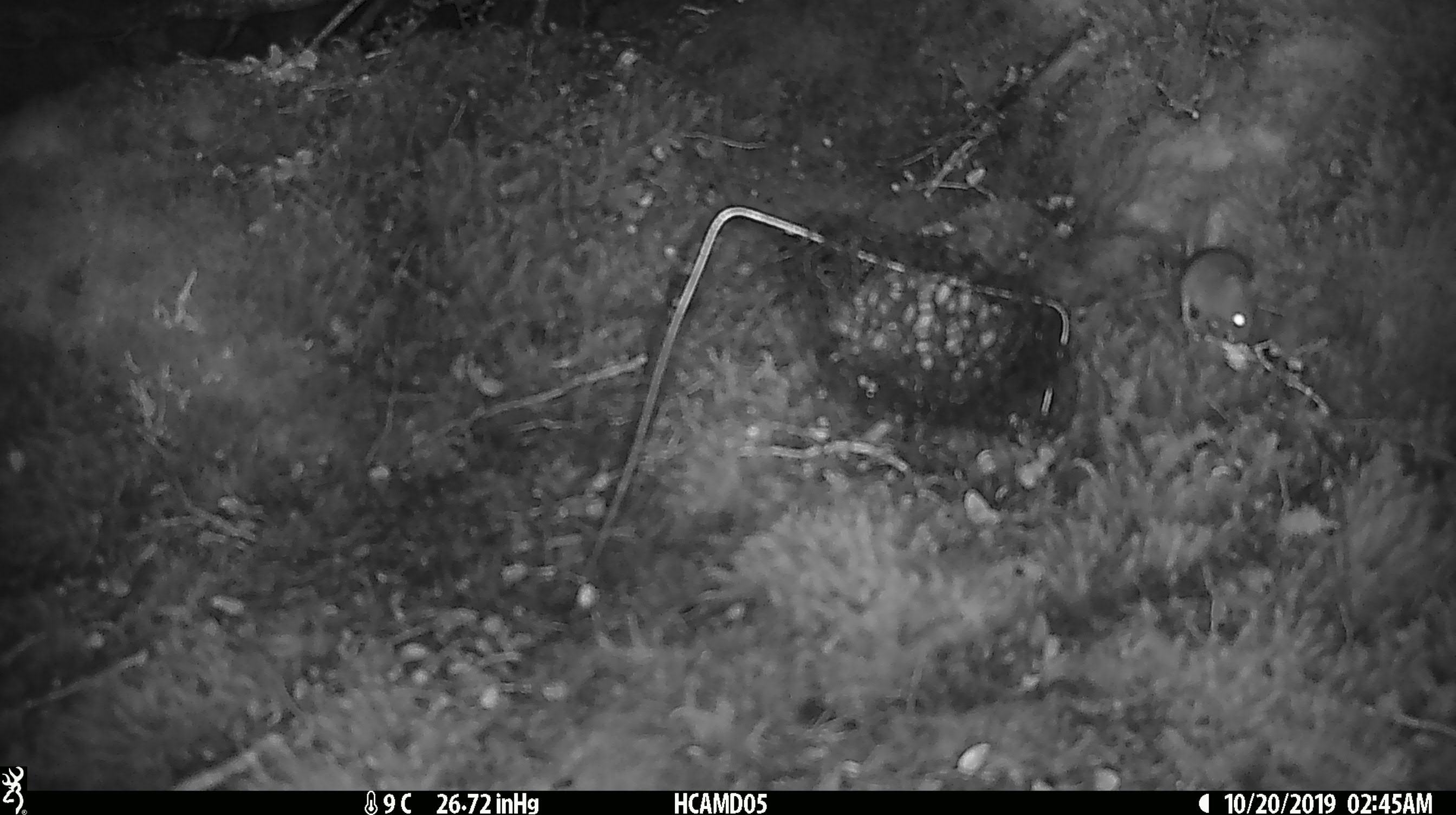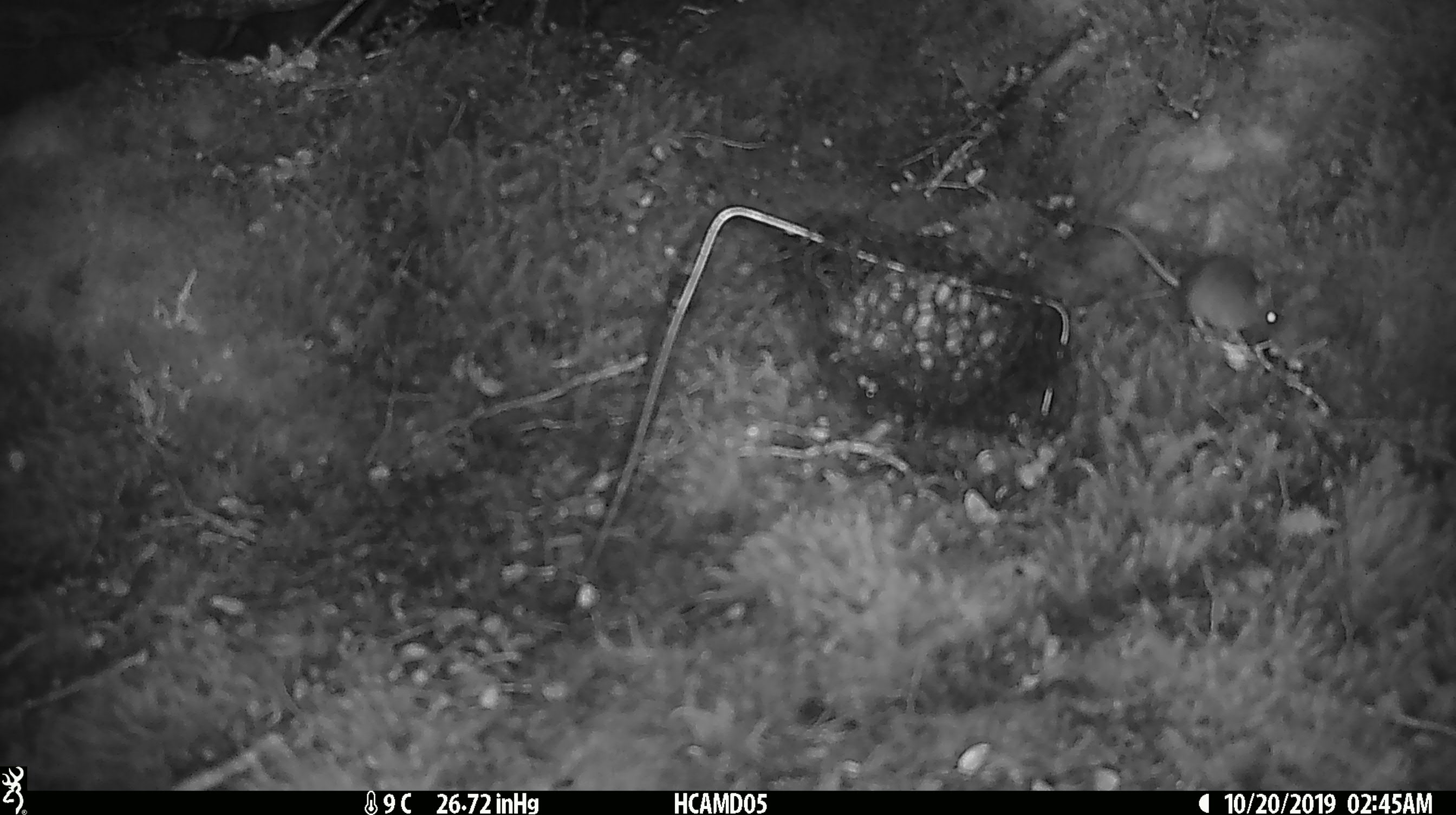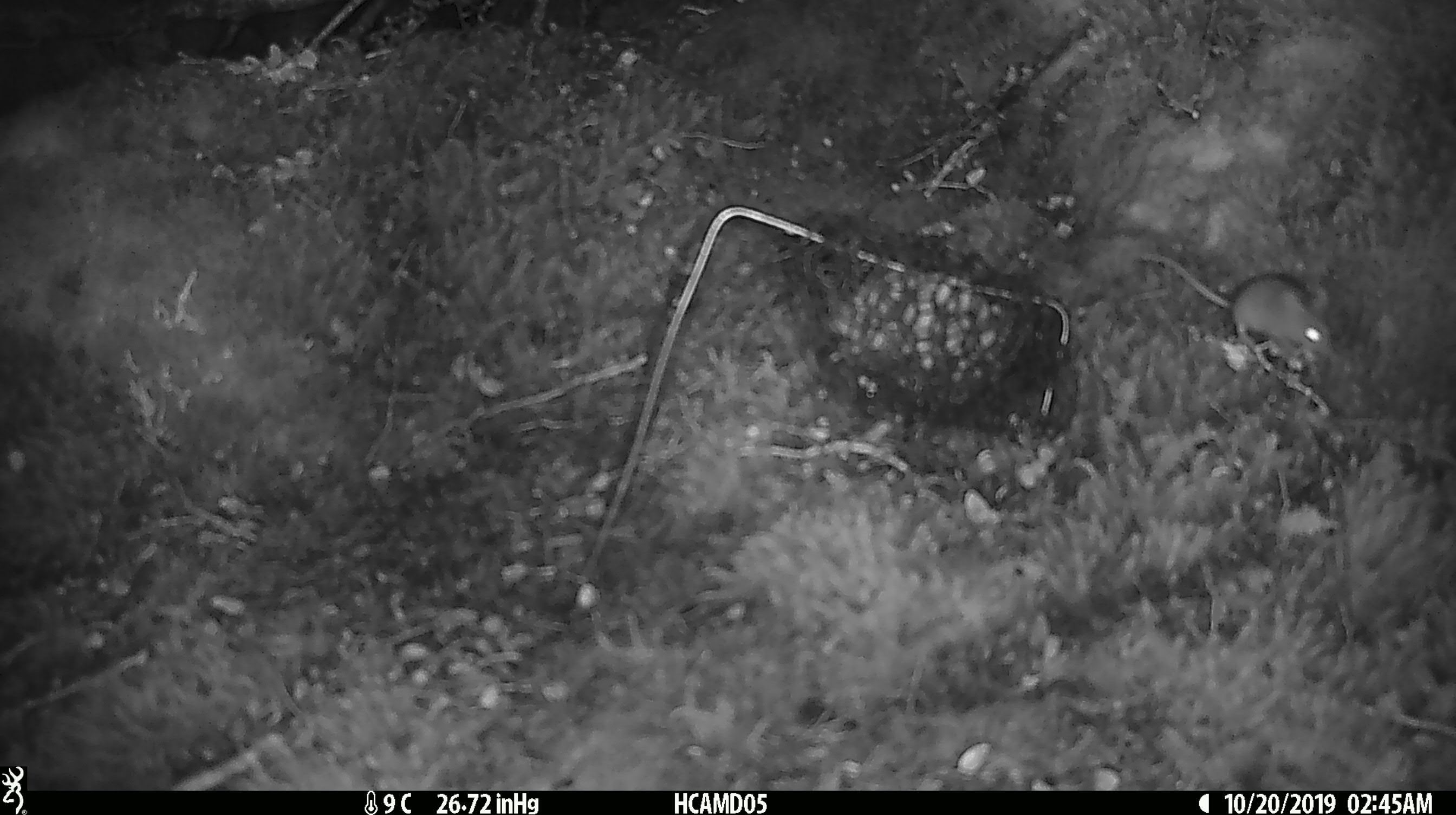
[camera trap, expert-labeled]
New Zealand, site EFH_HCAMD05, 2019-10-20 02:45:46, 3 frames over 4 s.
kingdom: Animalia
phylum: Chordata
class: Mammalia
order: Rodentia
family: Muridae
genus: Mus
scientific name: Mus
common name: mouse